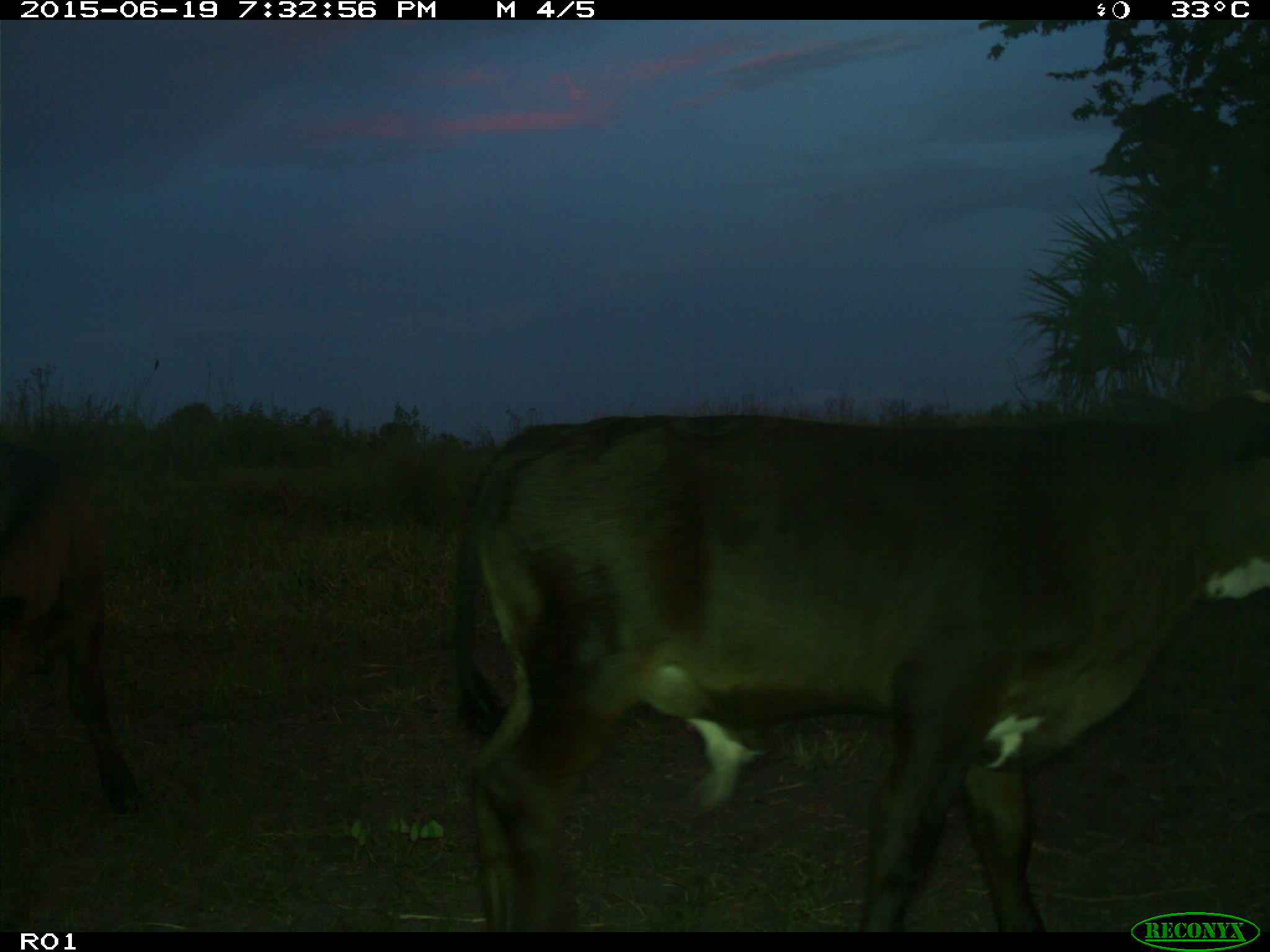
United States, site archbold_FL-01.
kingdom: Animalia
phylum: Chordata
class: Mammalia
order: Artiodactyla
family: Bovidae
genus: Bos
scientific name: Bos taurus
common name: domestic cow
Bos taurus (domestic cow).